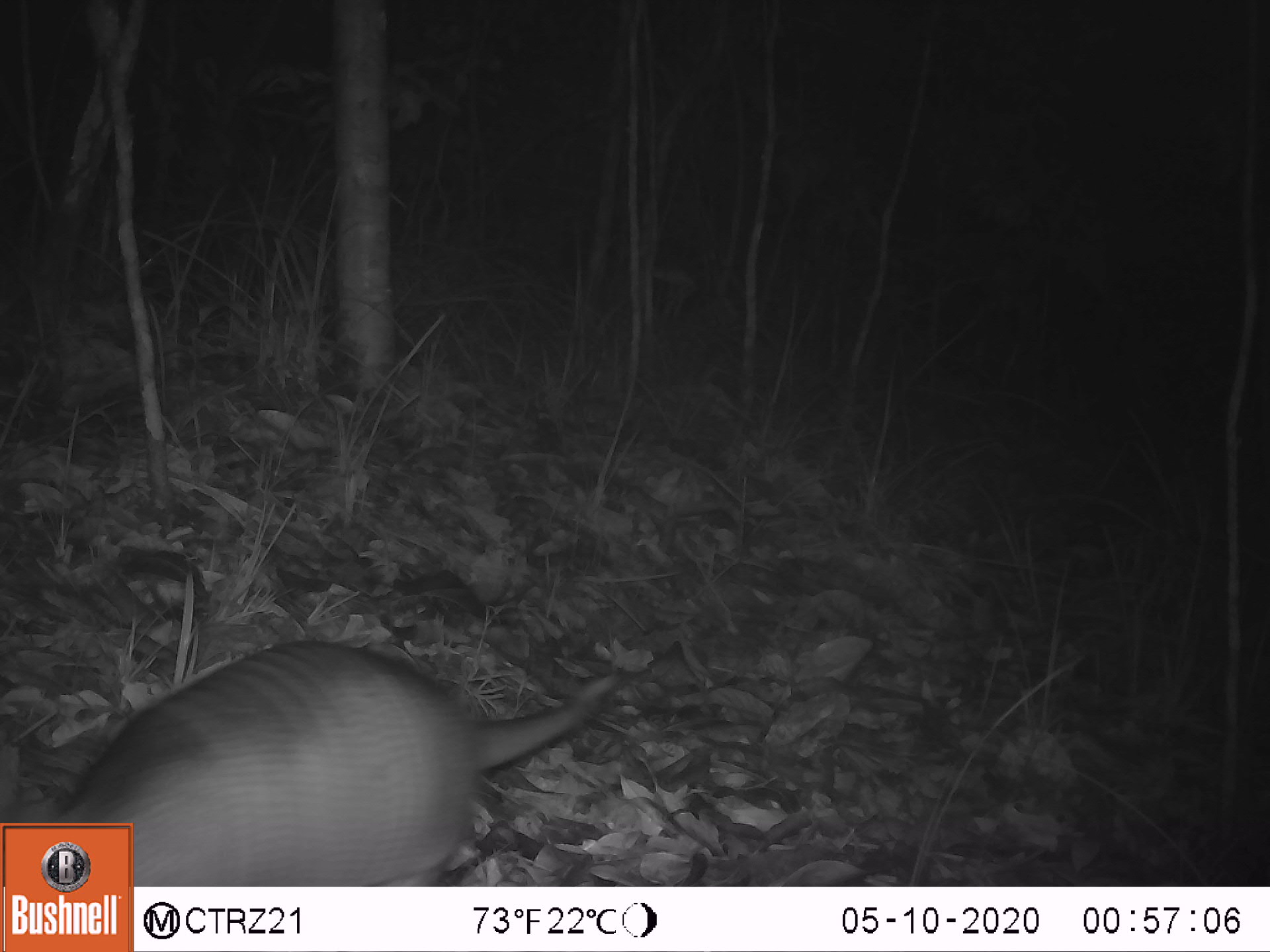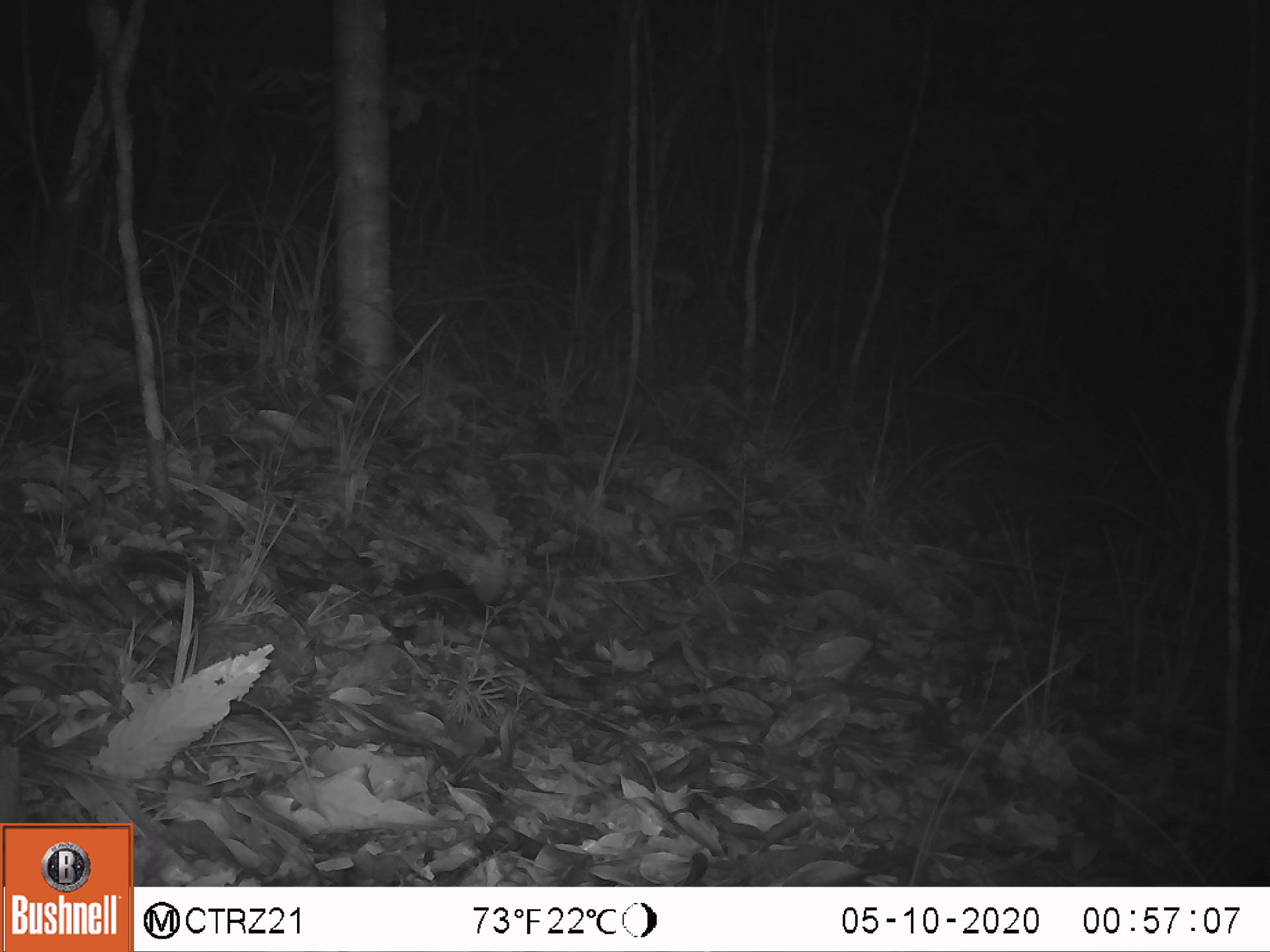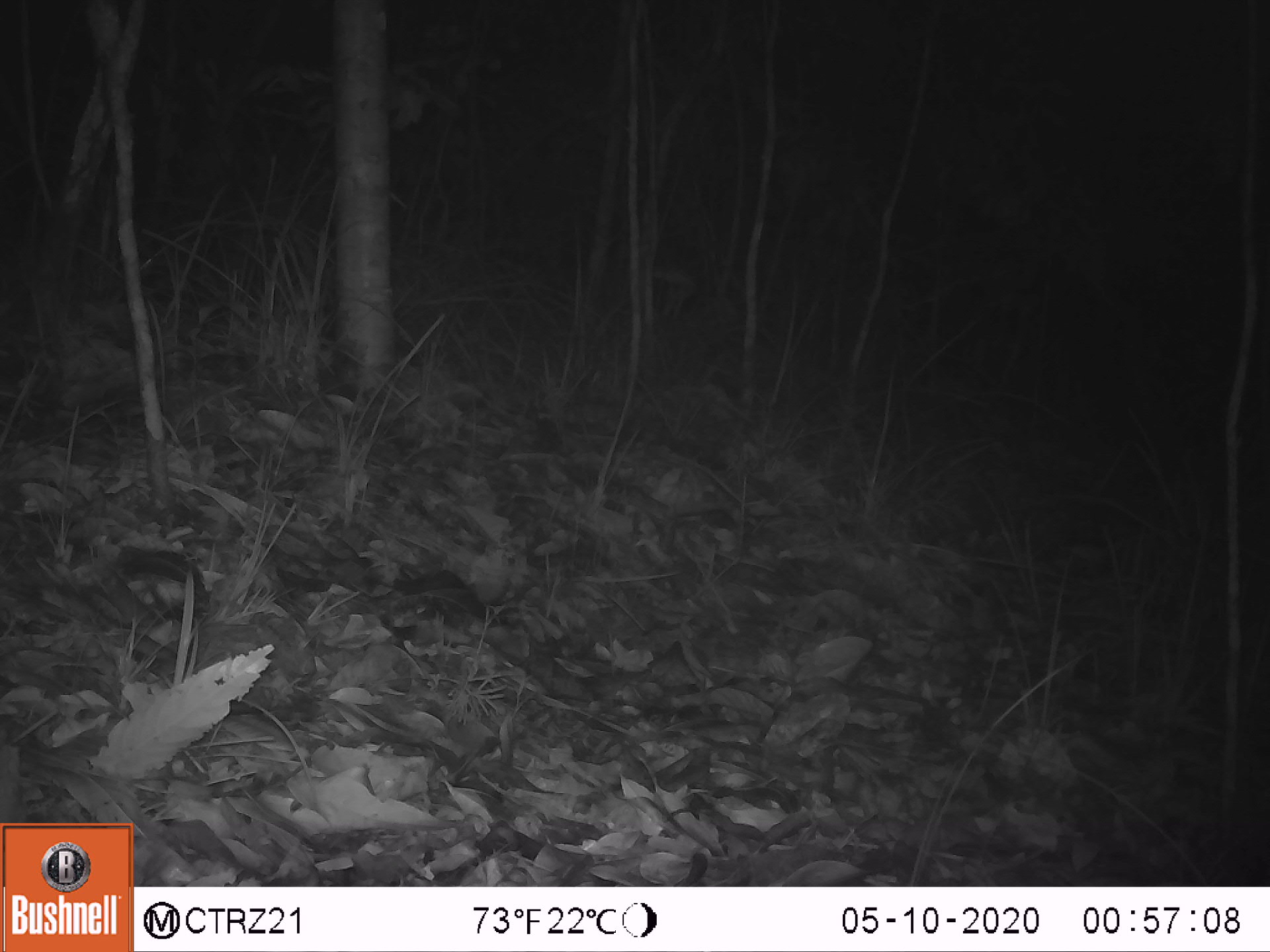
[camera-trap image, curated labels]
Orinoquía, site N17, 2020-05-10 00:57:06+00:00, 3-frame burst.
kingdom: Animalia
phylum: Chordata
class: Mammalia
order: Cingulata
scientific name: Cingulata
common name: armadillo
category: unknown armadillo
Unknown armadillo (armadillo) (Cingulata).